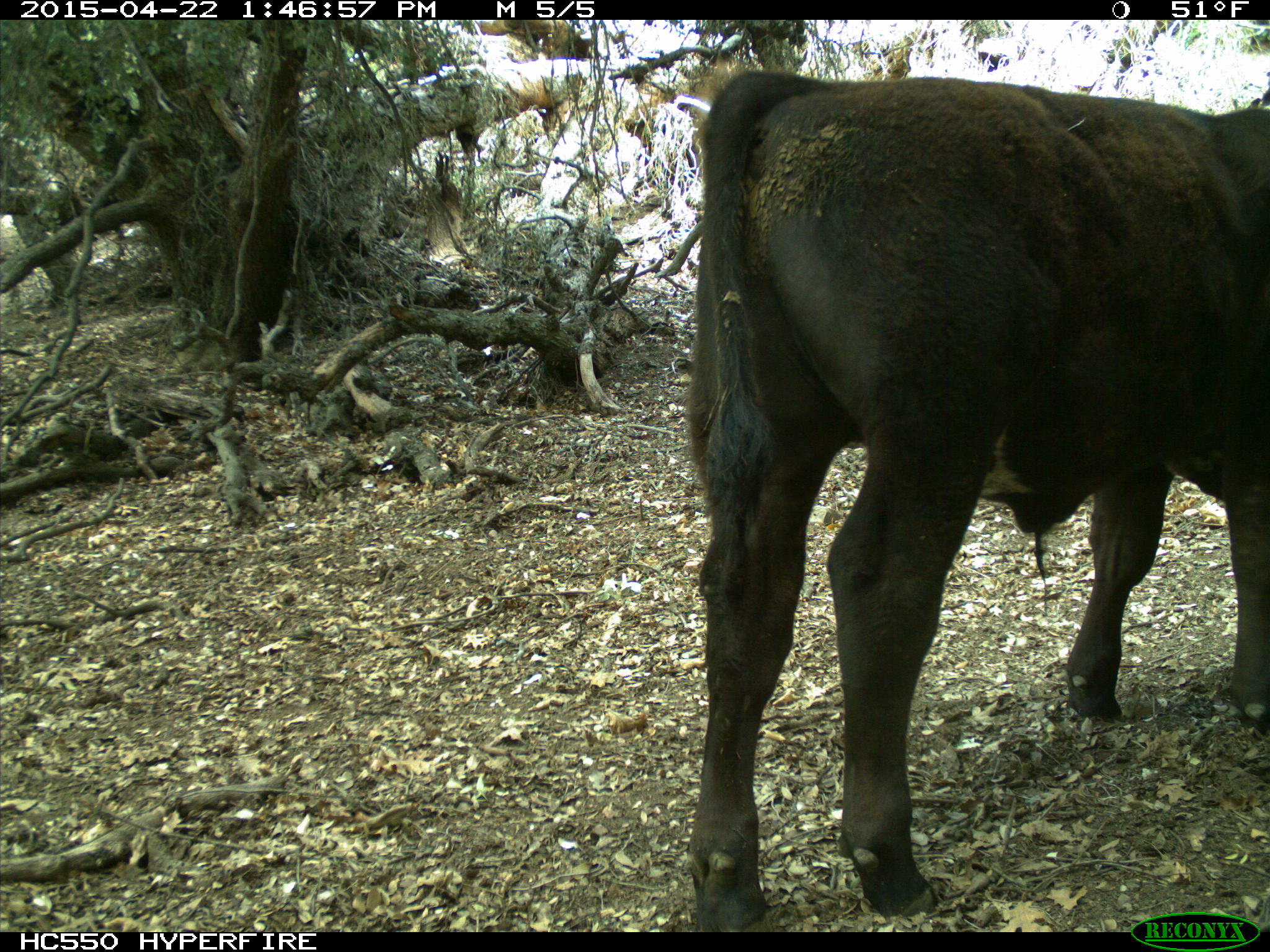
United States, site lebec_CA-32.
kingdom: Animalia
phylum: Chordata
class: Mammalia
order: Artiodactyla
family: Bovidae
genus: Bos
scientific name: Bos taurus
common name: domestic cow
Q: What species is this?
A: Bos taurus (domestic cow).